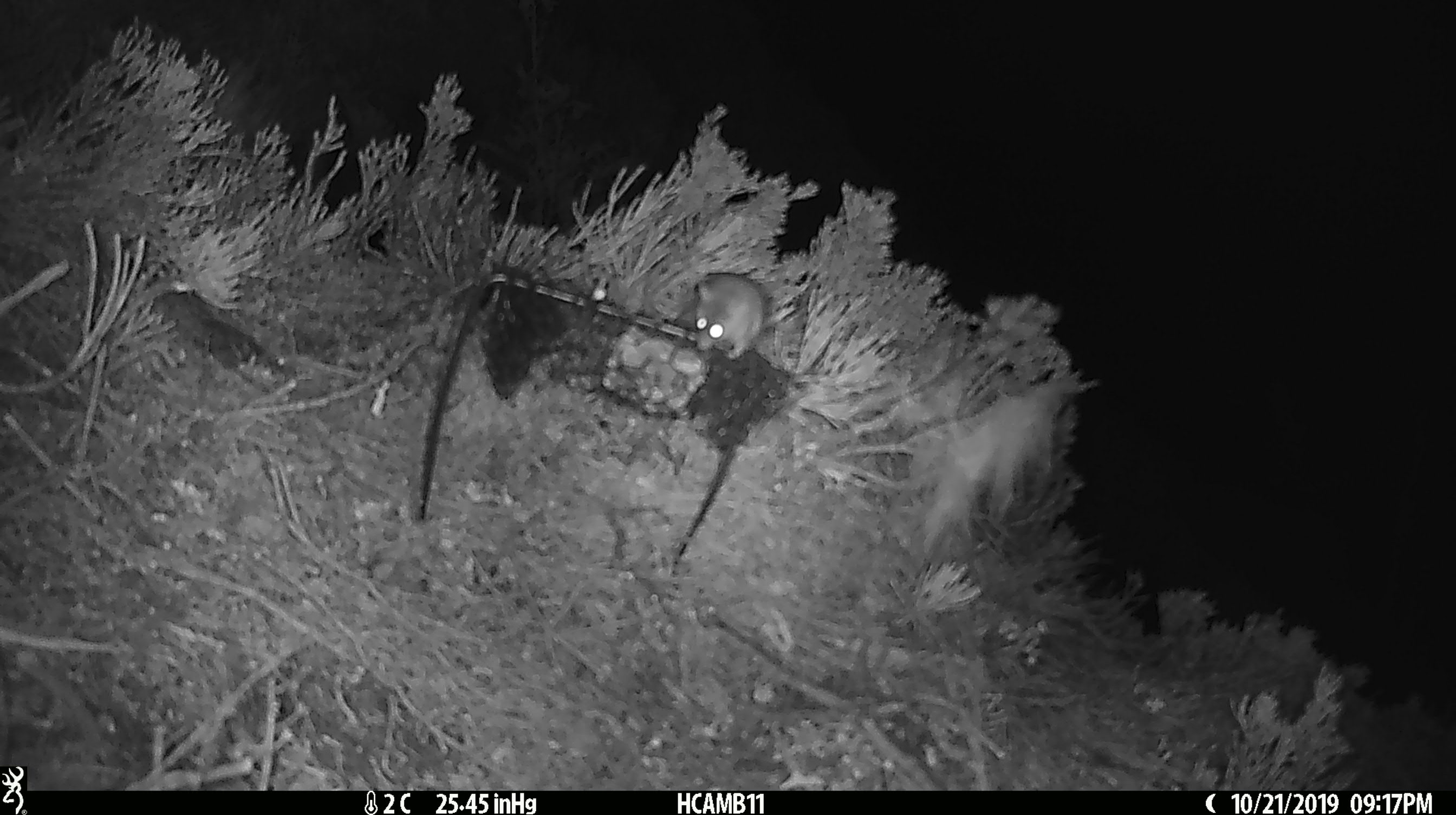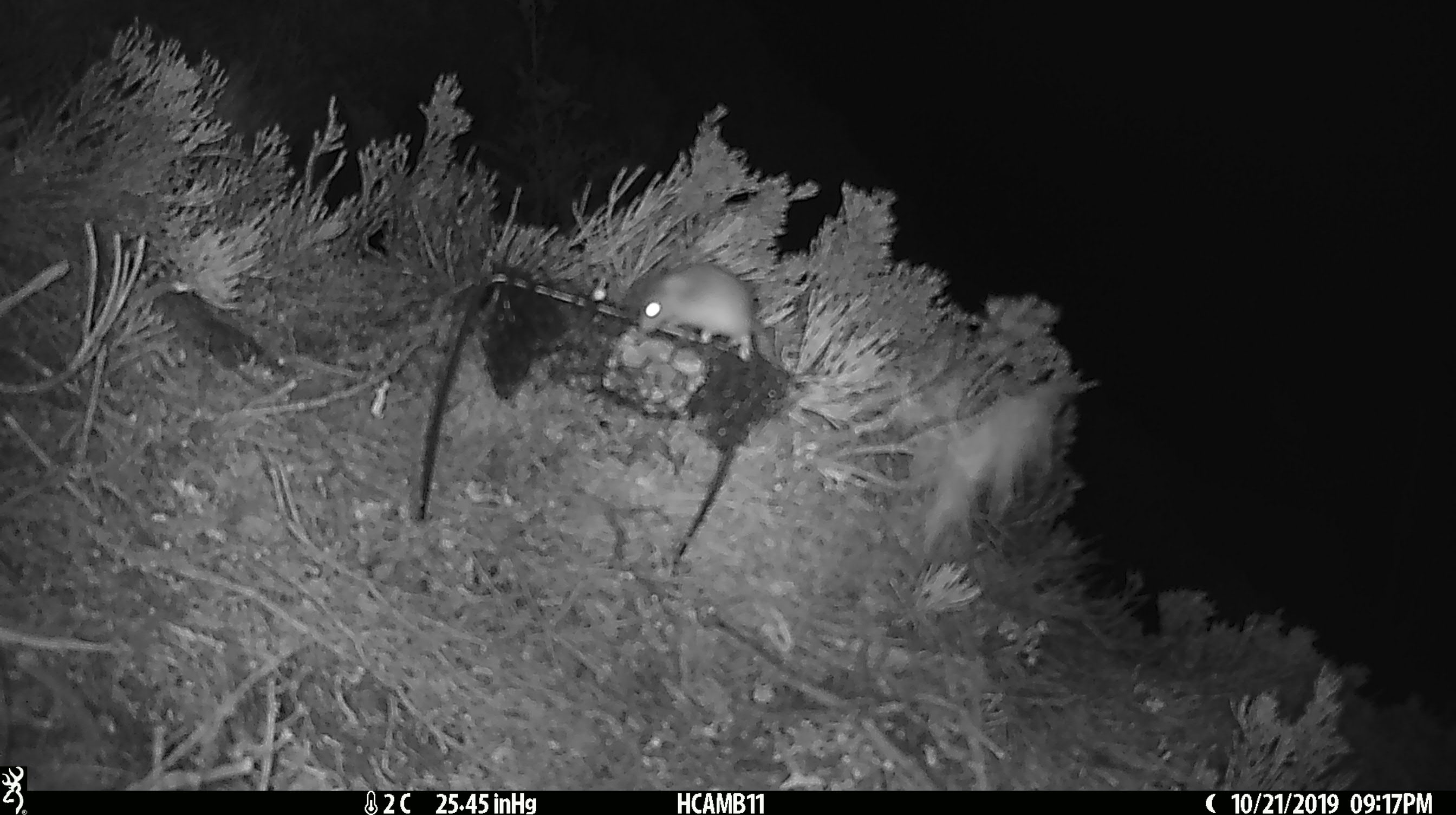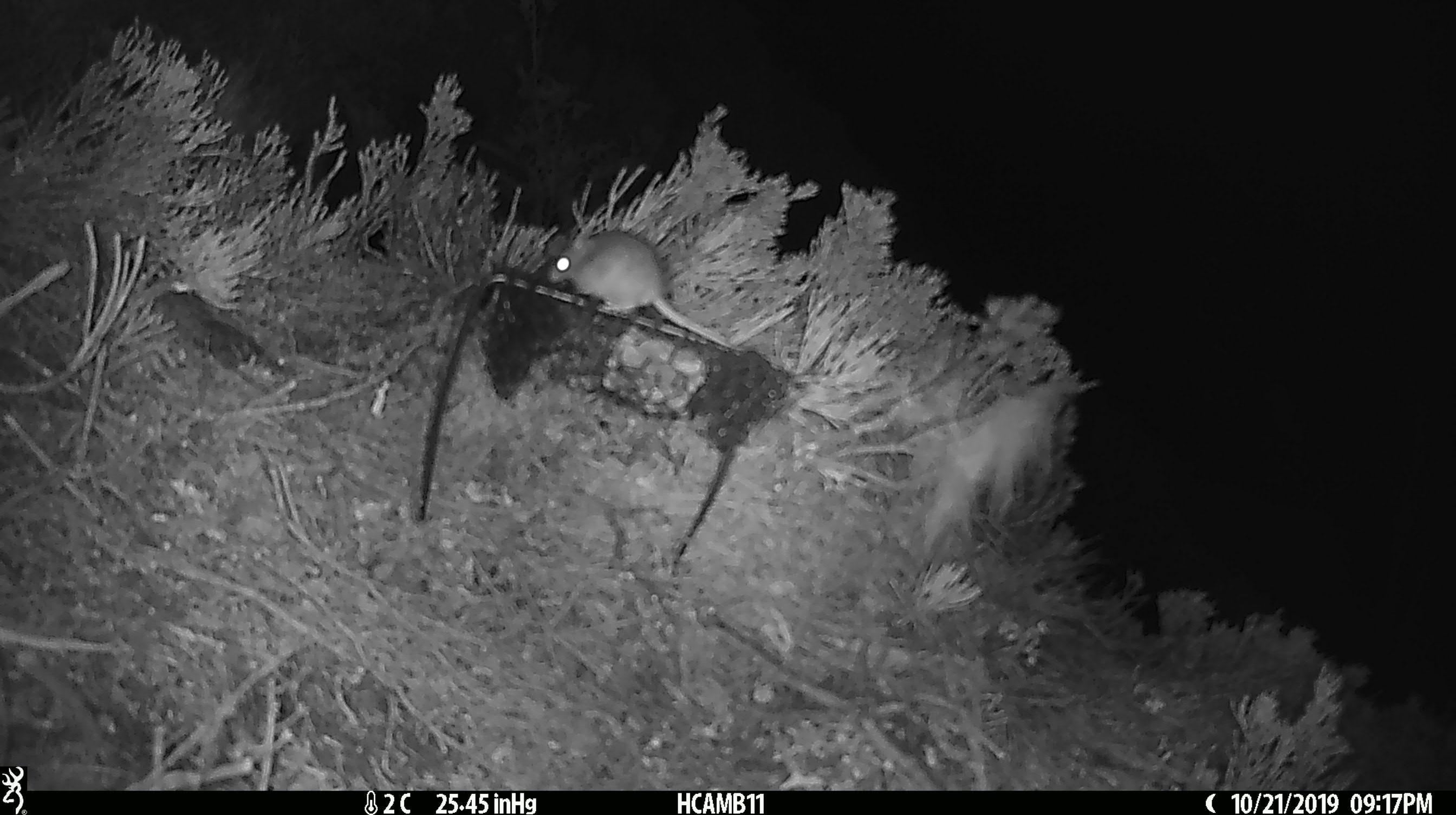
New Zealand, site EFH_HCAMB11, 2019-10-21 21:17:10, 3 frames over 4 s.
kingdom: Animalia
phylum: Chordata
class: Mammalia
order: Rodentia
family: Muridae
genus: Mus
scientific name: Mus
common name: mouse